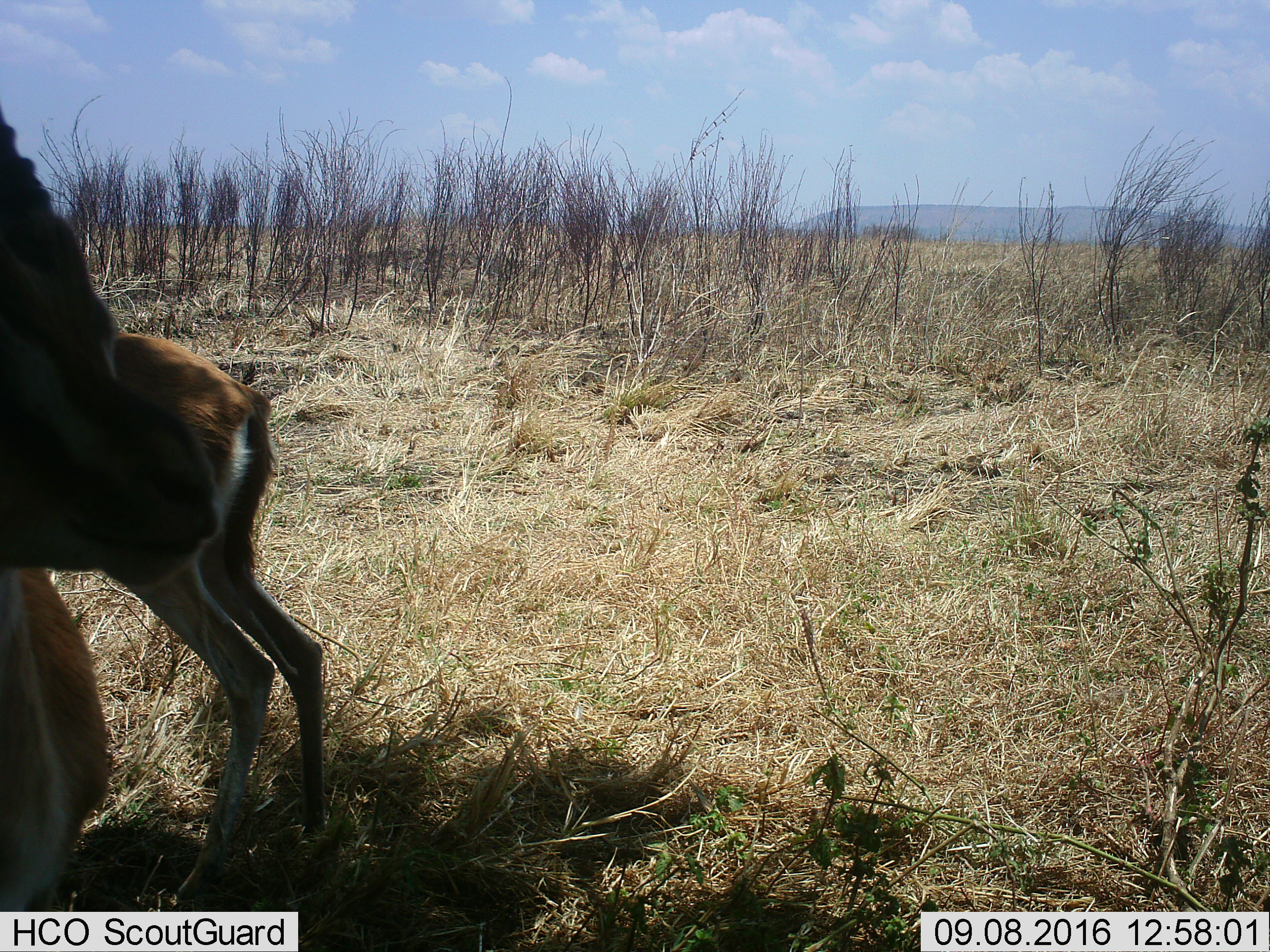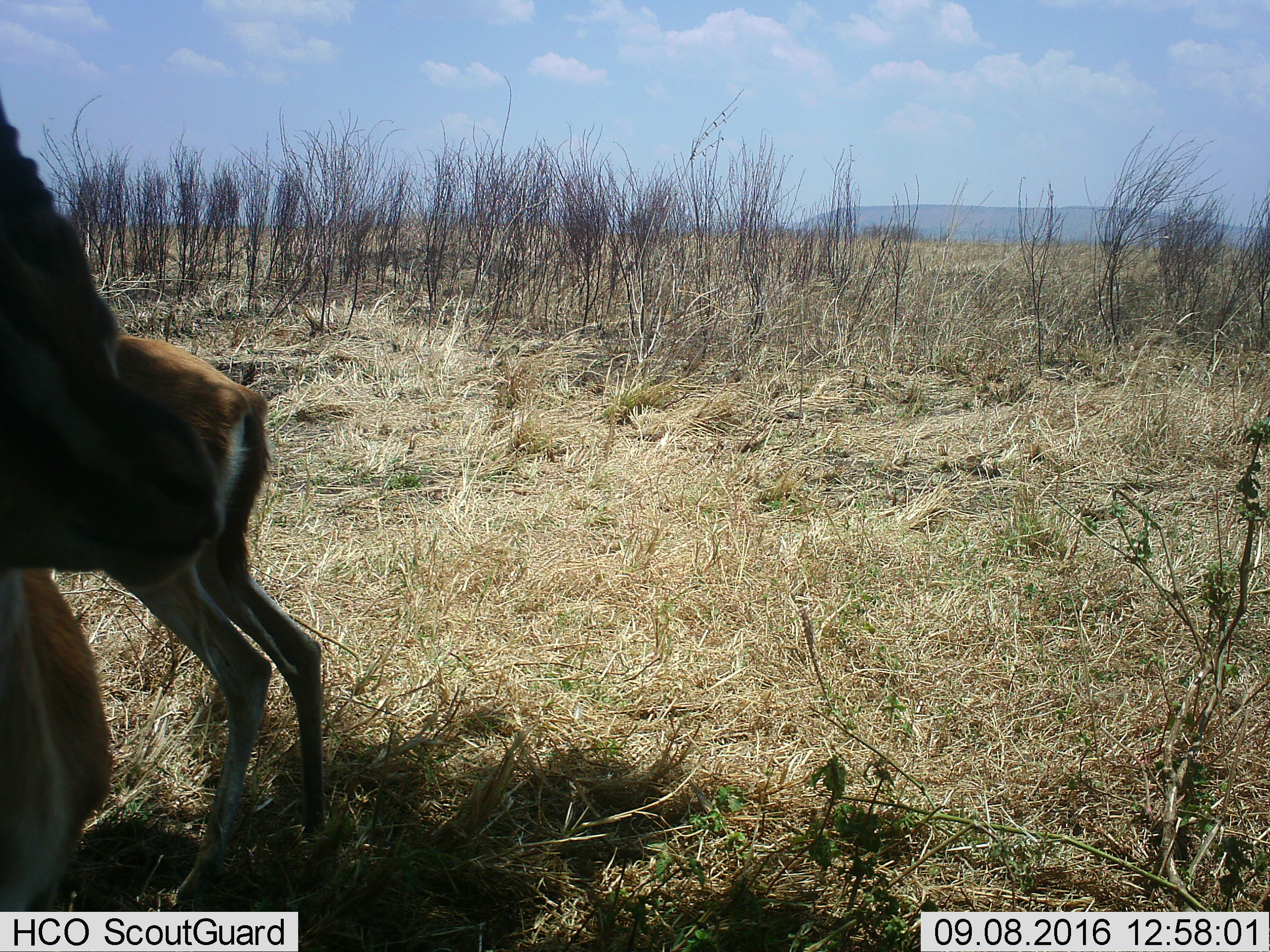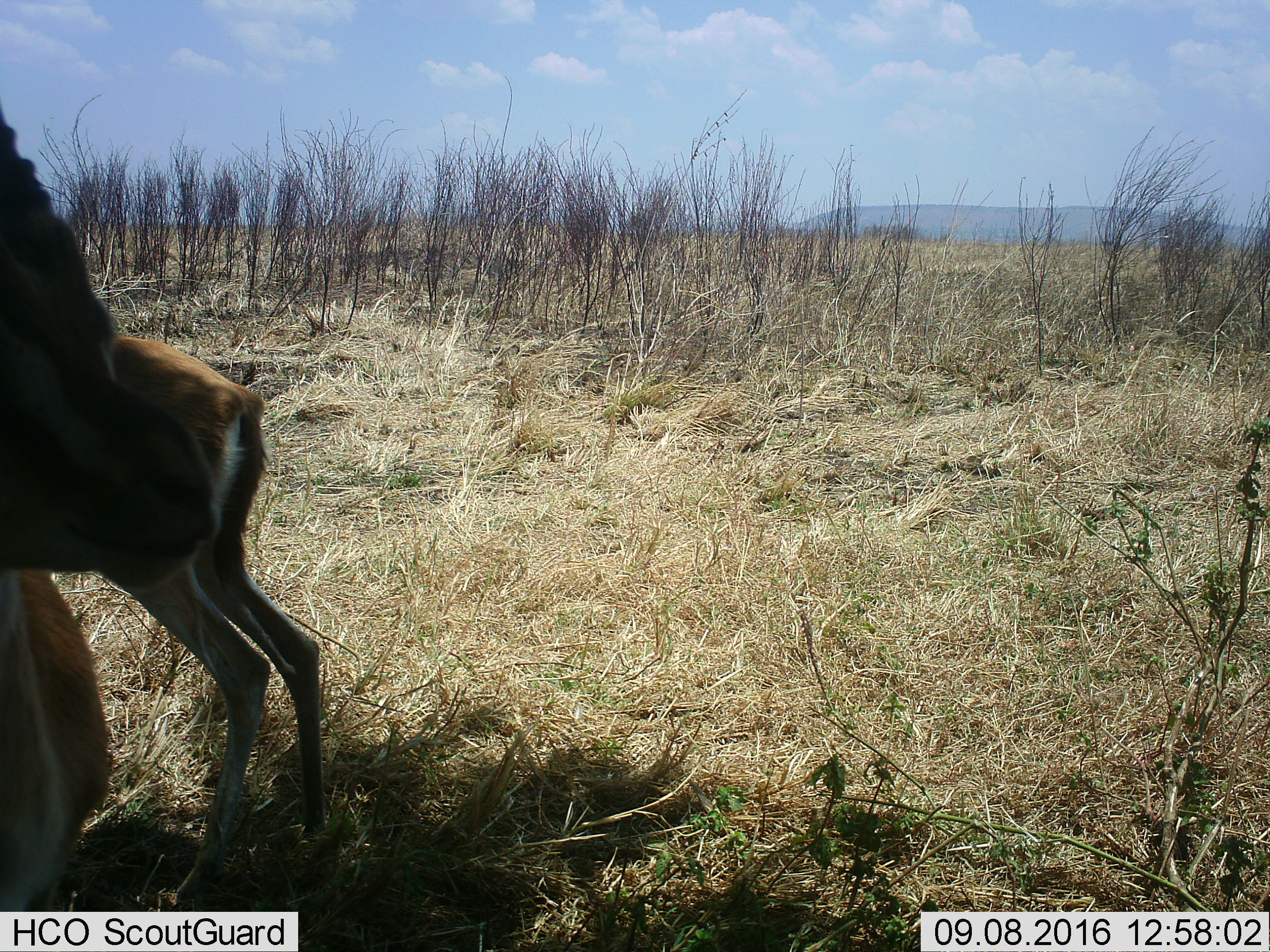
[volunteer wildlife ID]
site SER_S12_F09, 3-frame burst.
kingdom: Animalia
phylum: Chordata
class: Mammalia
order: Artiodactyla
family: Bovidae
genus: Eudorcas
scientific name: Eudorcas thomsonii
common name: thomson's gazelle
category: gazellethomsons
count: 2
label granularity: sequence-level